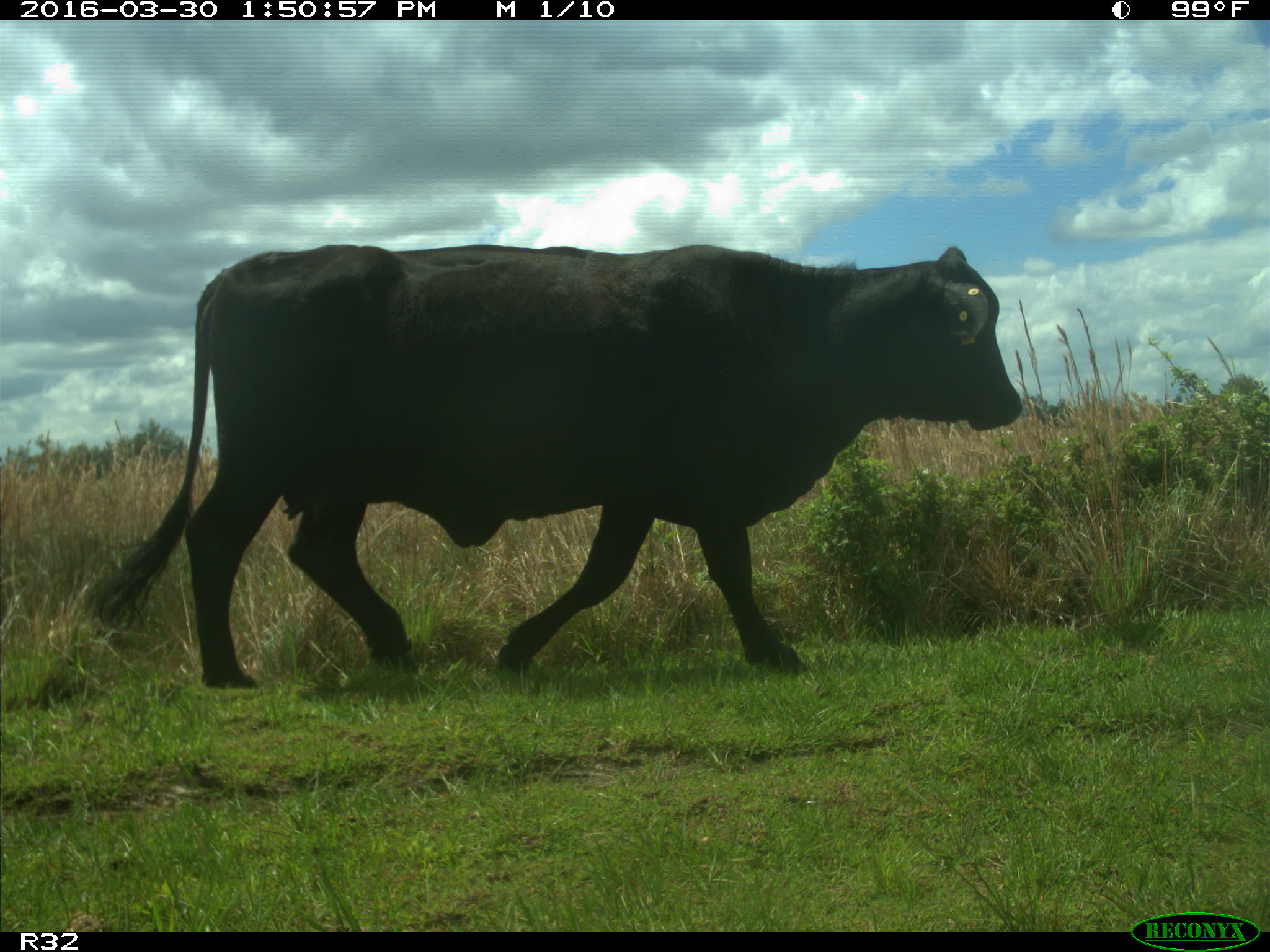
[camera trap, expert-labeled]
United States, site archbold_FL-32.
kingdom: Animalia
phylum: Chordata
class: Mammalia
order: Artiodactyla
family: Bovidae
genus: Bos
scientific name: Bos taurus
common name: domestic cow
Bos taurus (domestic cow).